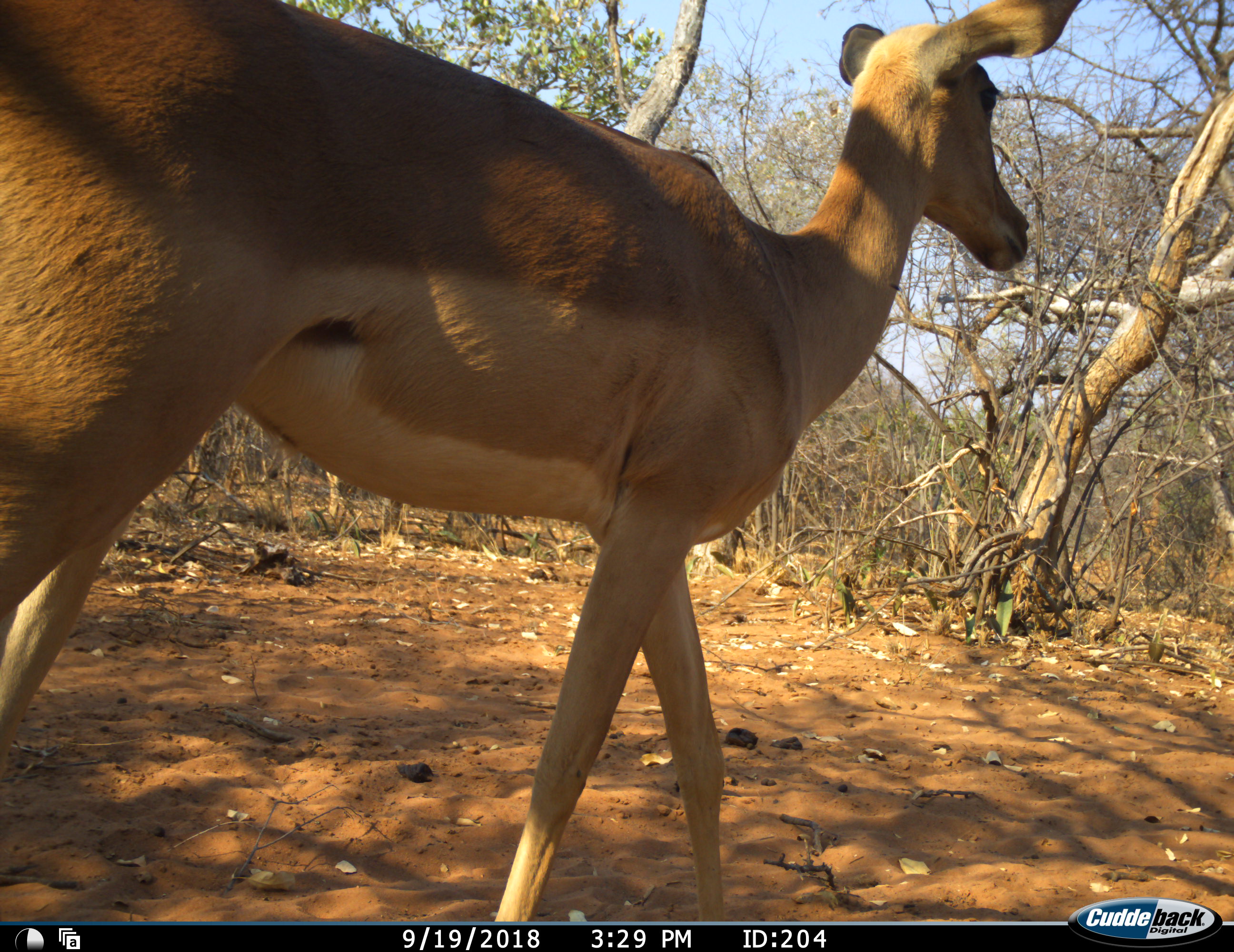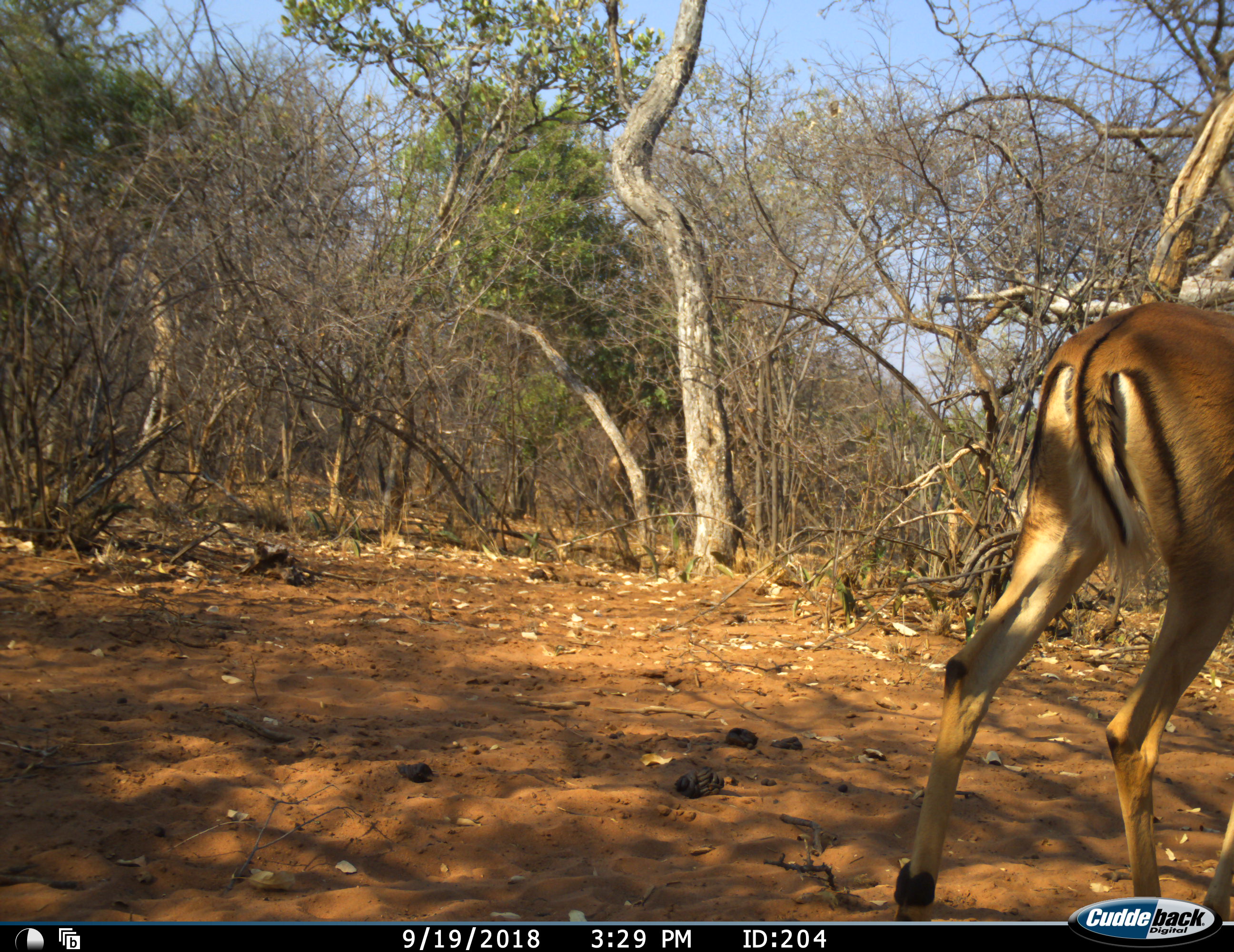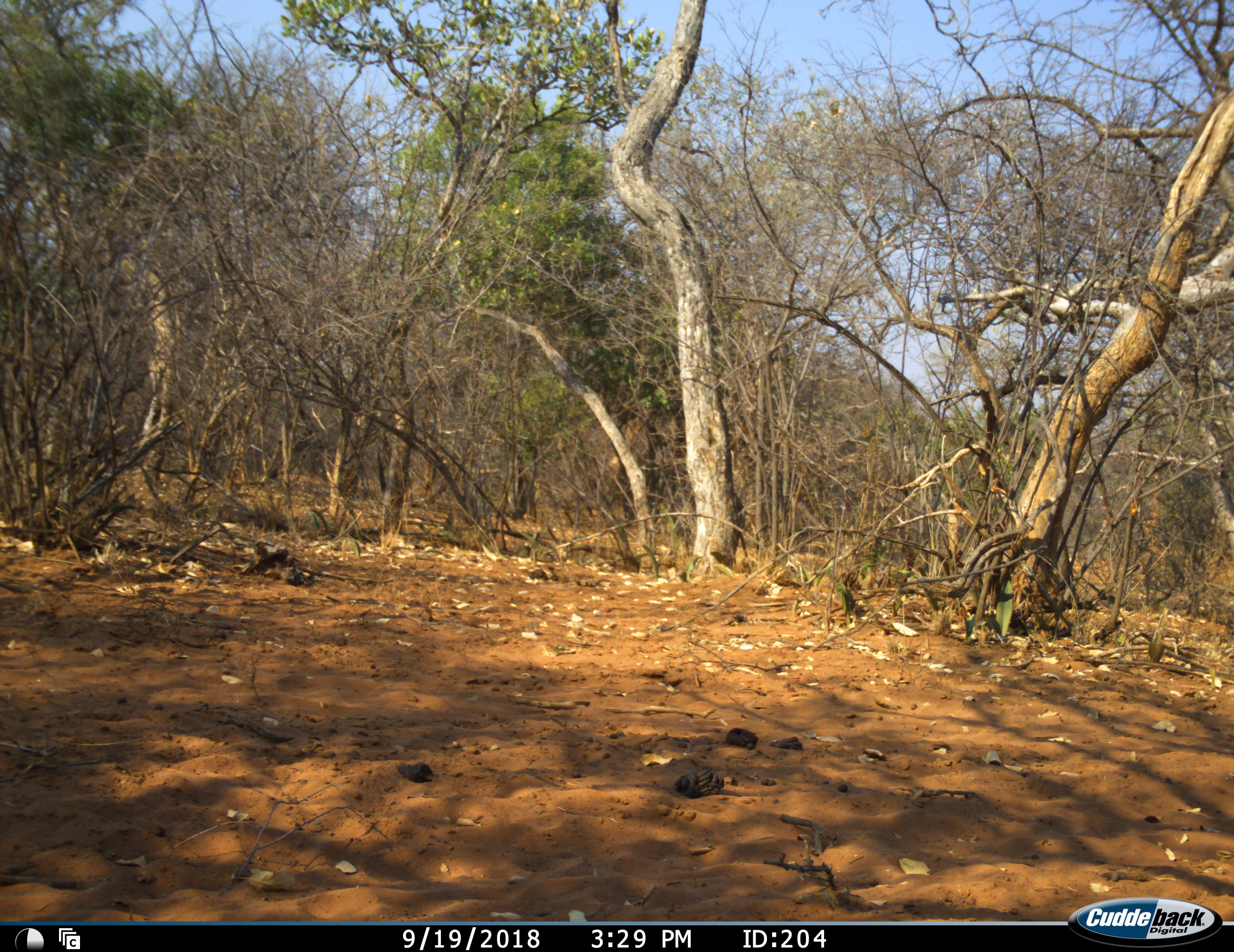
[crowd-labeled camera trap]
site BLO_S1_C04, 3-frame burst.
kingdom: Animalia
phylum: Chordata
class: Mammalia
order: Artiodactyla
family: Bovidae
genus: Aepyceros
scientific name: Aepyceros melampus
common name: impala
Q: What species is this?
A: Impala (Aepyceros melampus).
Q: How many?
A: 1.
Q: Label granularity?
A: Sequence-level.